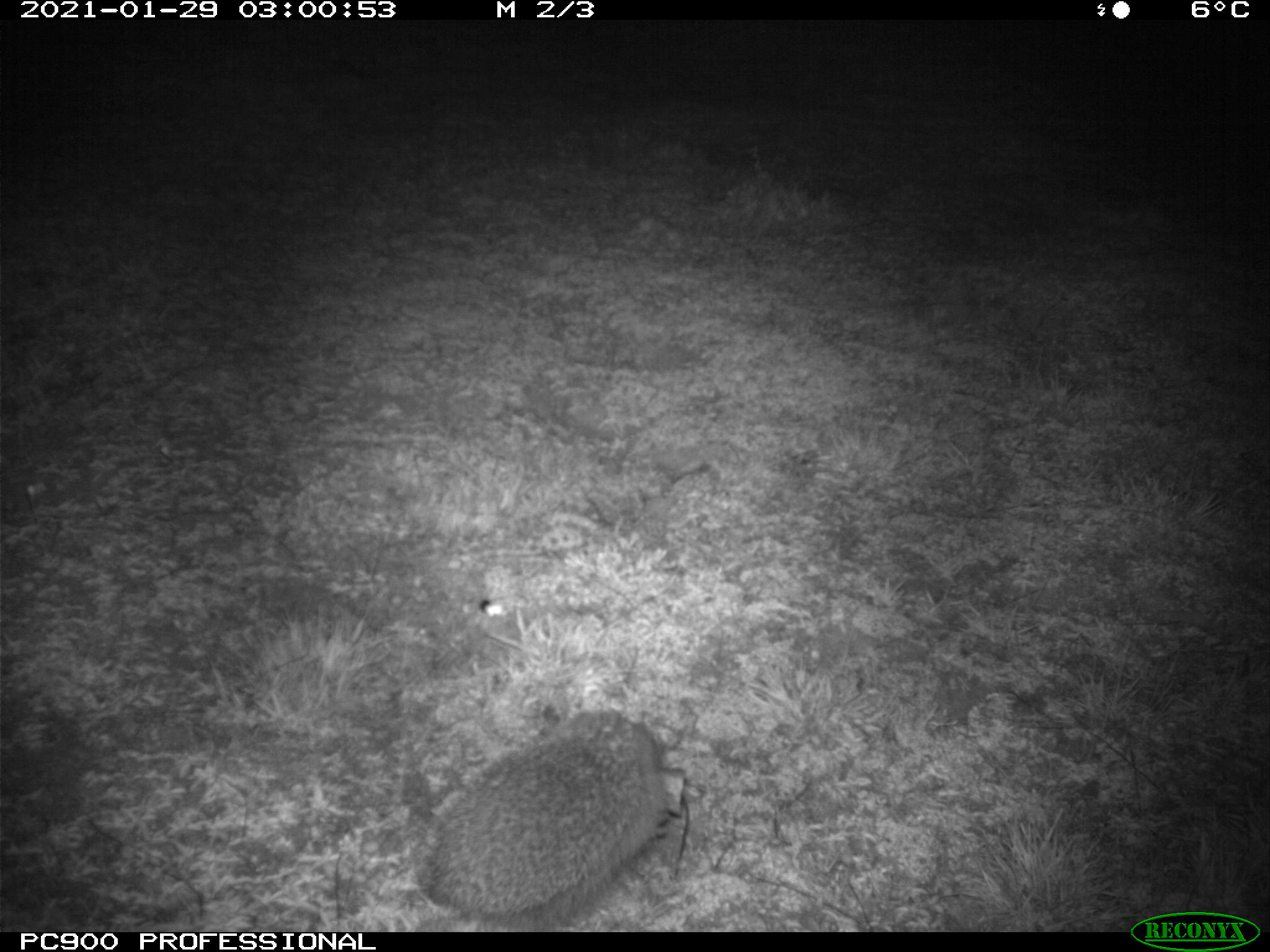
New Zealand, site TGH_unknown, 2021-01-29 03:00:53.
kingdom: Animalia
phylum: Chordata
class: Mammalia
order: Eulipotyphla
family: Erinaceidae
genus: Erinaceus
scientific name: Erinaceus europaeus europaeus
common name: european hedgehog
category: hedgehog